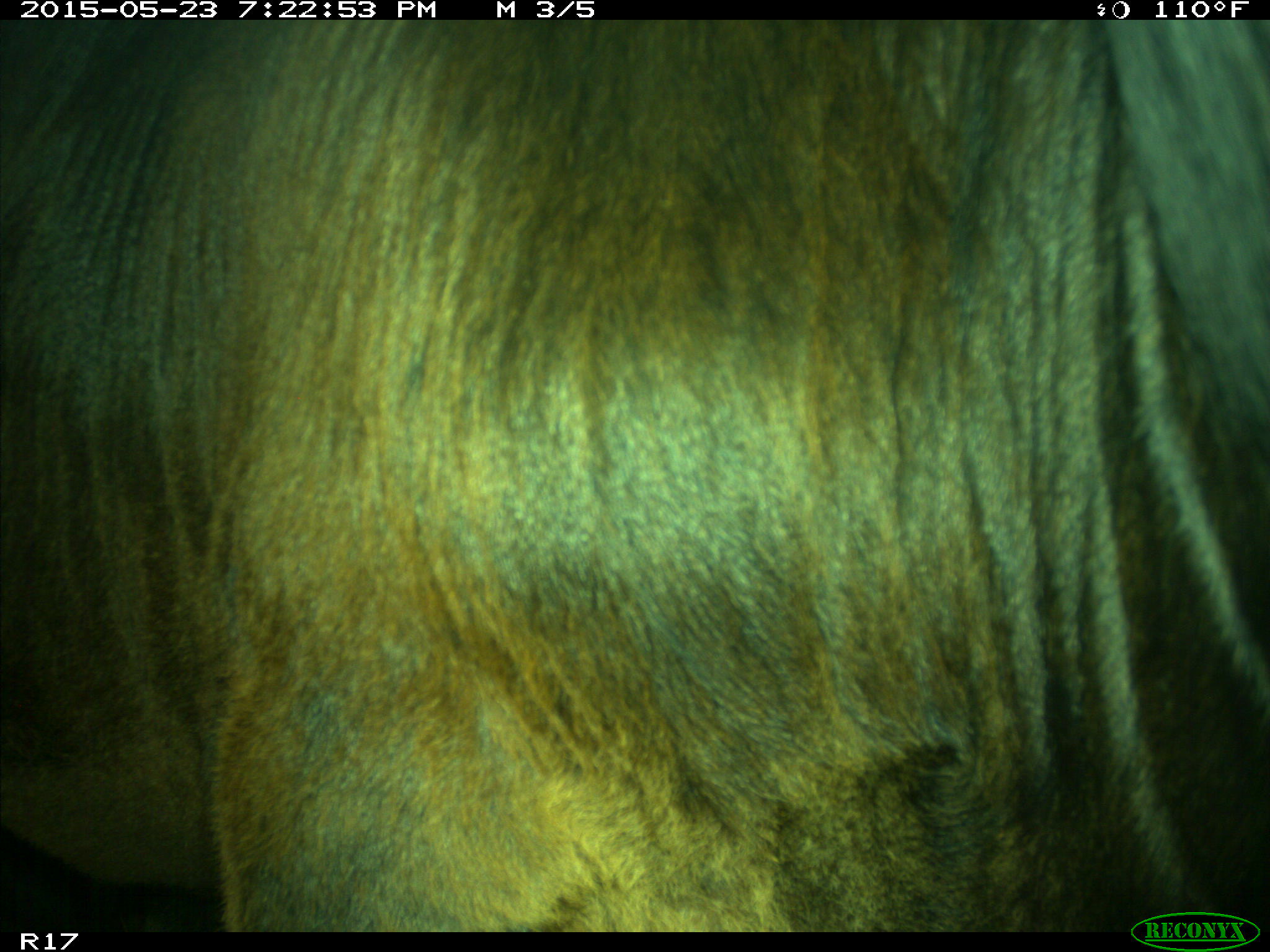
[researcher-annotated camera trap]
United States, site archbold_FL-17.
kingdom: Animalia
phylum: Chordata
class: Mammalia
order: Artiodactyla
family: Bovidae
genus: Bos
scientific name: Bos taurus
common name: domestic cow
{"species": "Bos taurus (domestic cow)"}